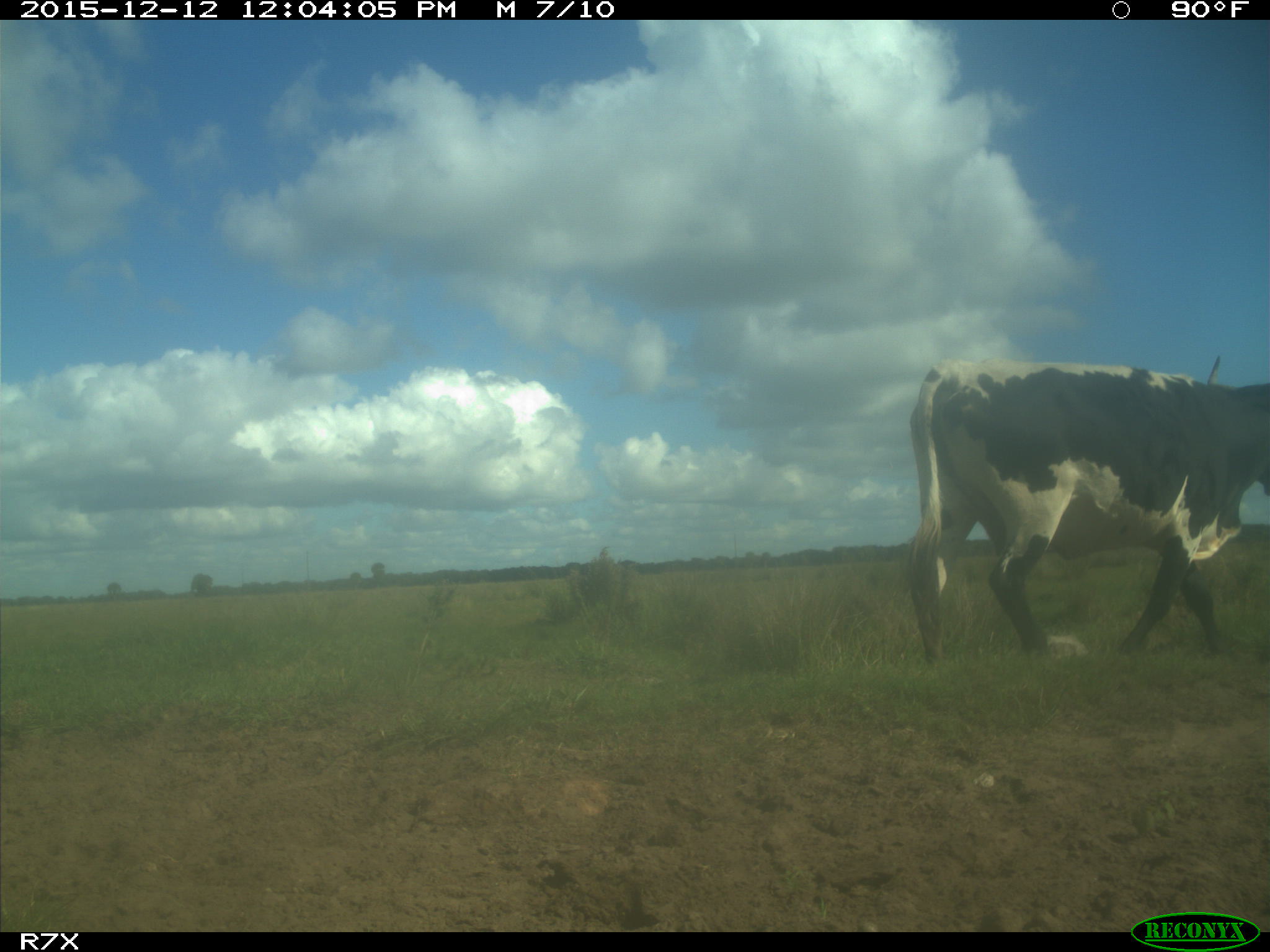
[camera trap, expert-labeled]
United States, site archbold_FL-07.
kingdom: Animalia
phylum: Chordata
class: Mammalia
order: Artiodactyla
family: Bovidae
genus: Bos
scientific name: Bos taurus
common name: domestic cow